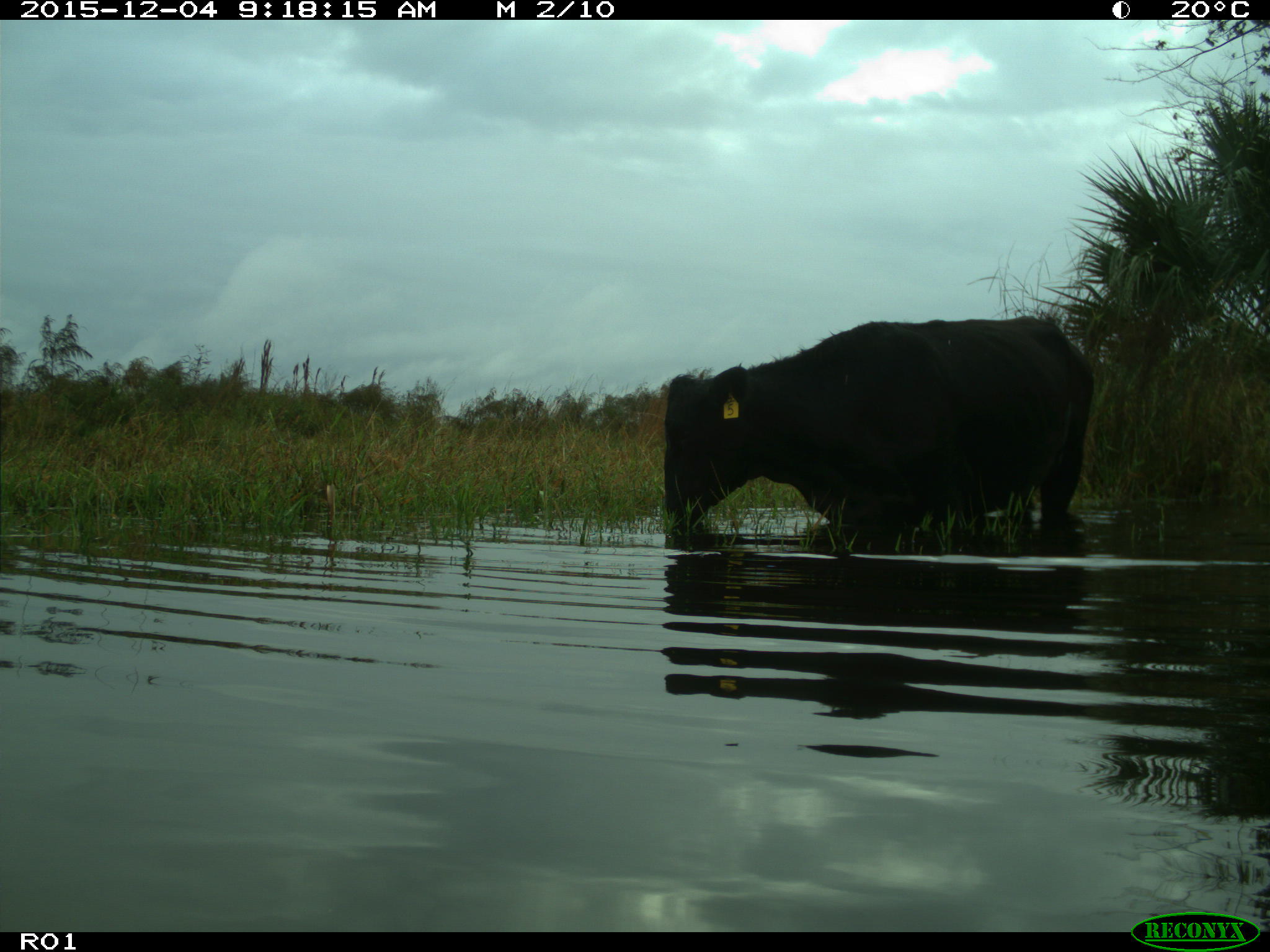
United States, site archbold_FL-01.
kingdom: Animalia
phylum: Chordata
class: Mammalia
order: Artiodactyla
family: Bovidae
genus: Bos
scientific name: Bos taurus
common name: domestic cow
Bos taurus (domestic cow).